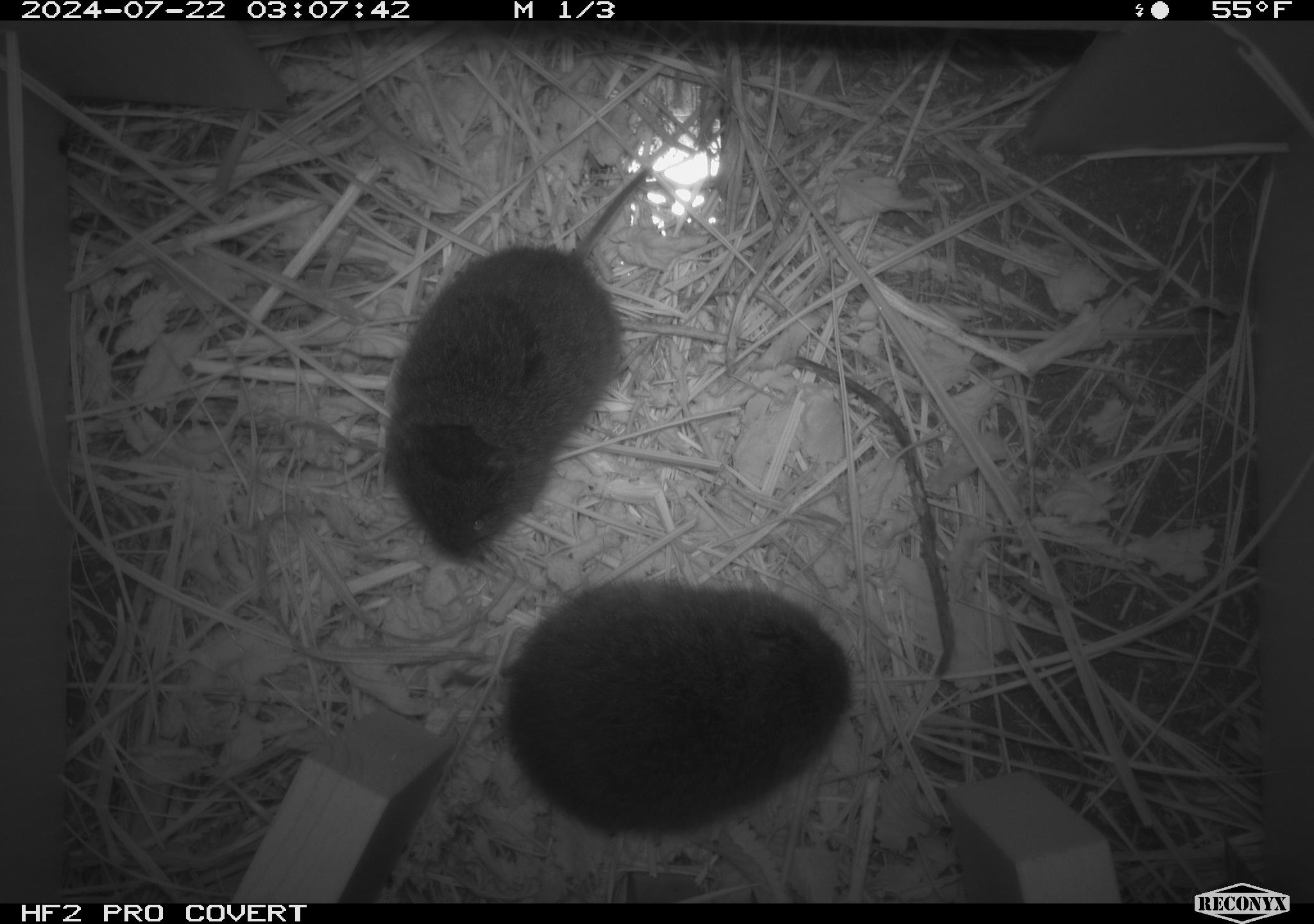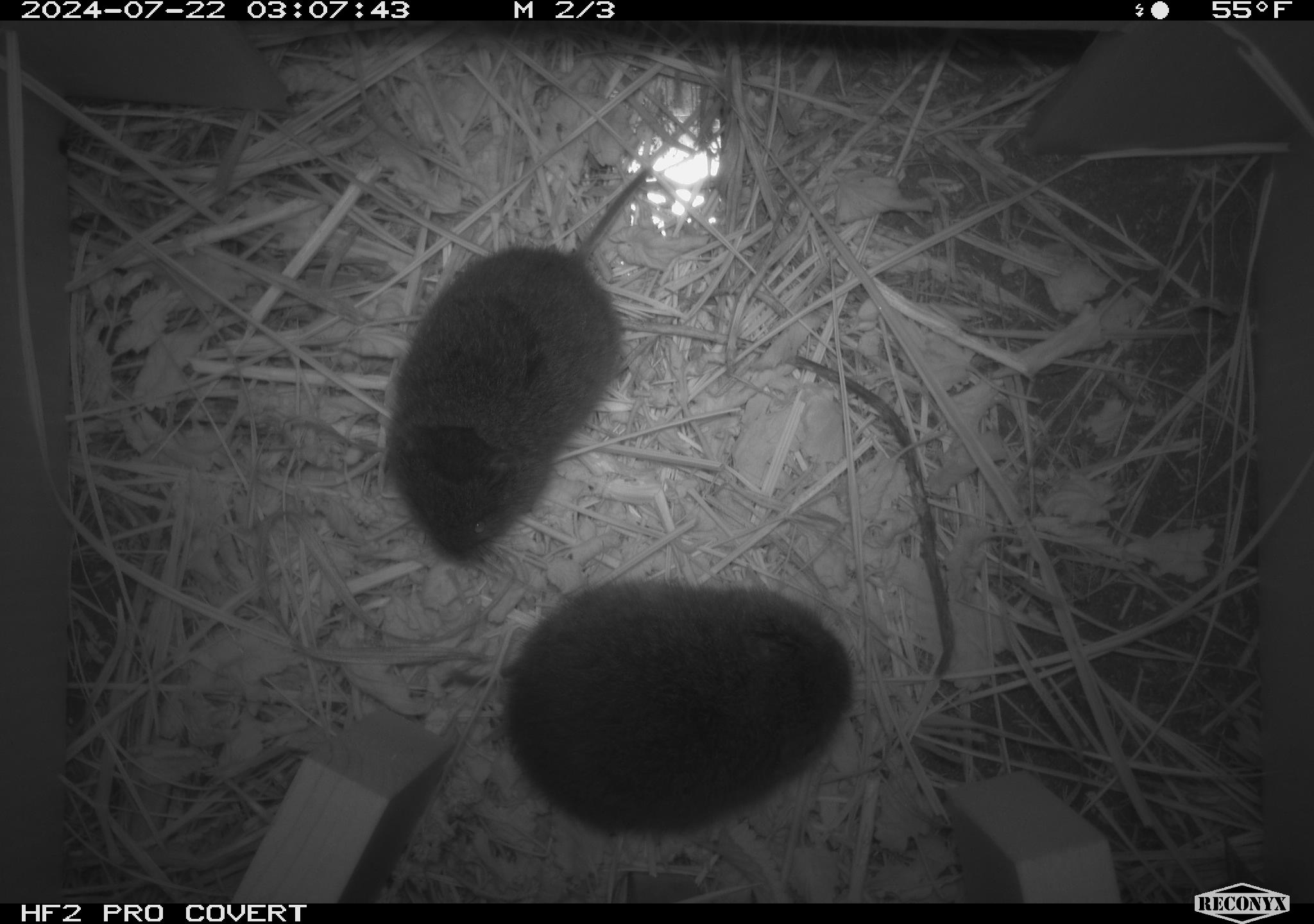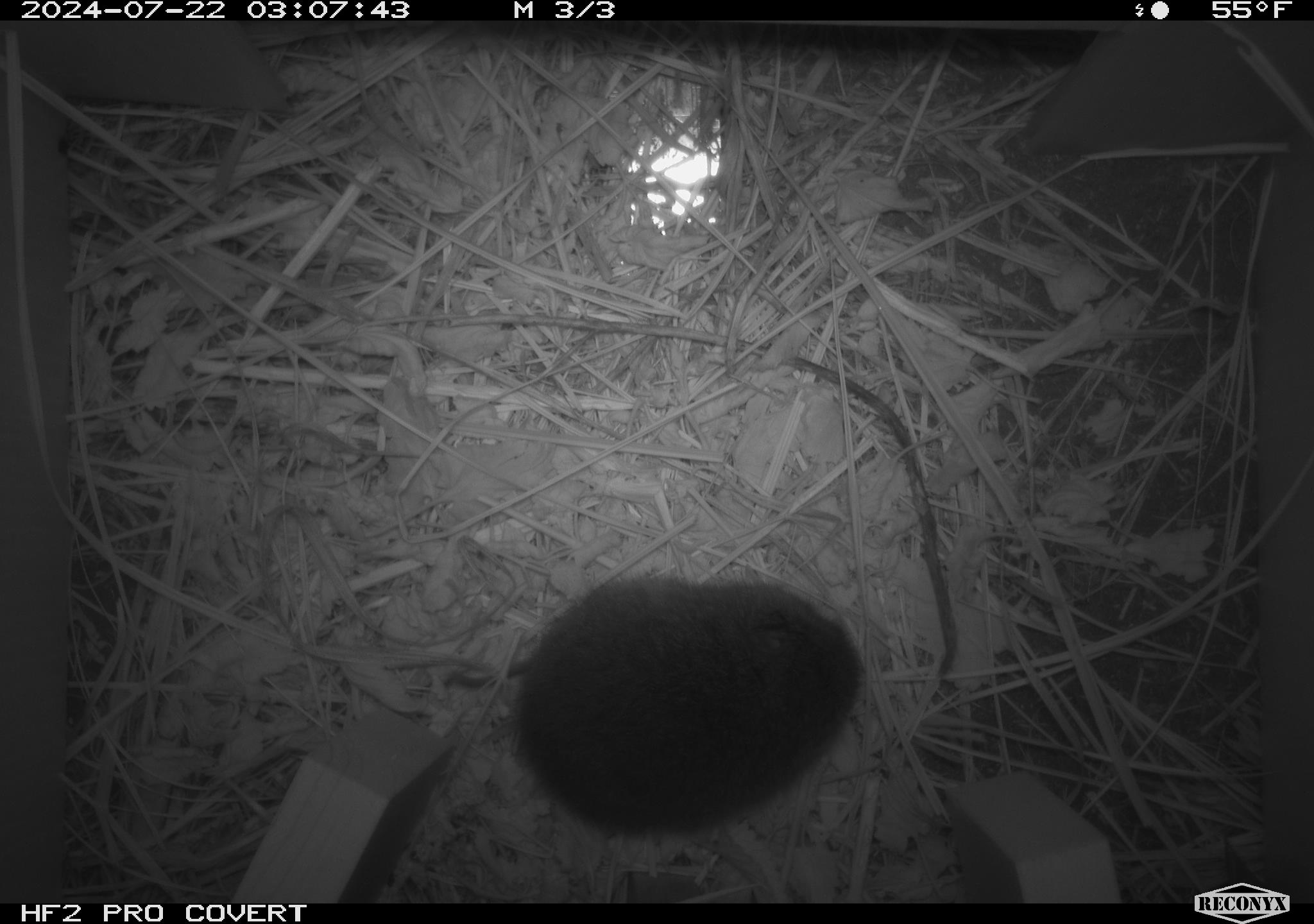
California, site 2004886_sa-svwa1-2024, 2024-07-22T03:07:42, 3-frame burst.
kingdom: Animalia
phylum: Chordata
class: Mammalia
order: Rodentia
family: Cricetidae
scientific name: Arvicolinae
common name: voles, lemmings, and muskrats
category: arvicolinae subfamily